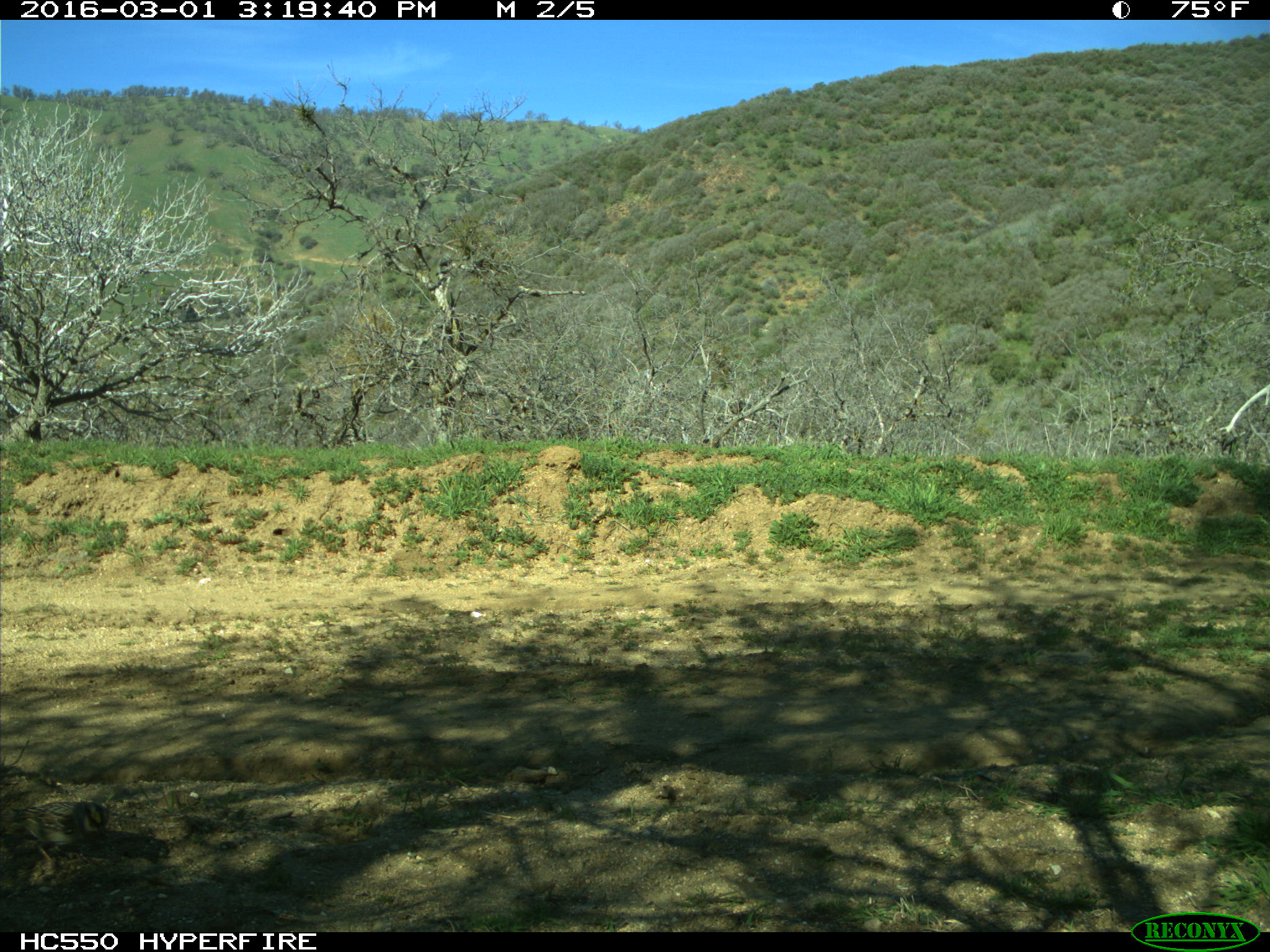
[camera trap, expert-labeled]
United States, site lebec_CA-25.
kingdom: Animalia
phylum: Chordata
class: Aves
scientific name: Aves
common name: birds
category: unidentified bird